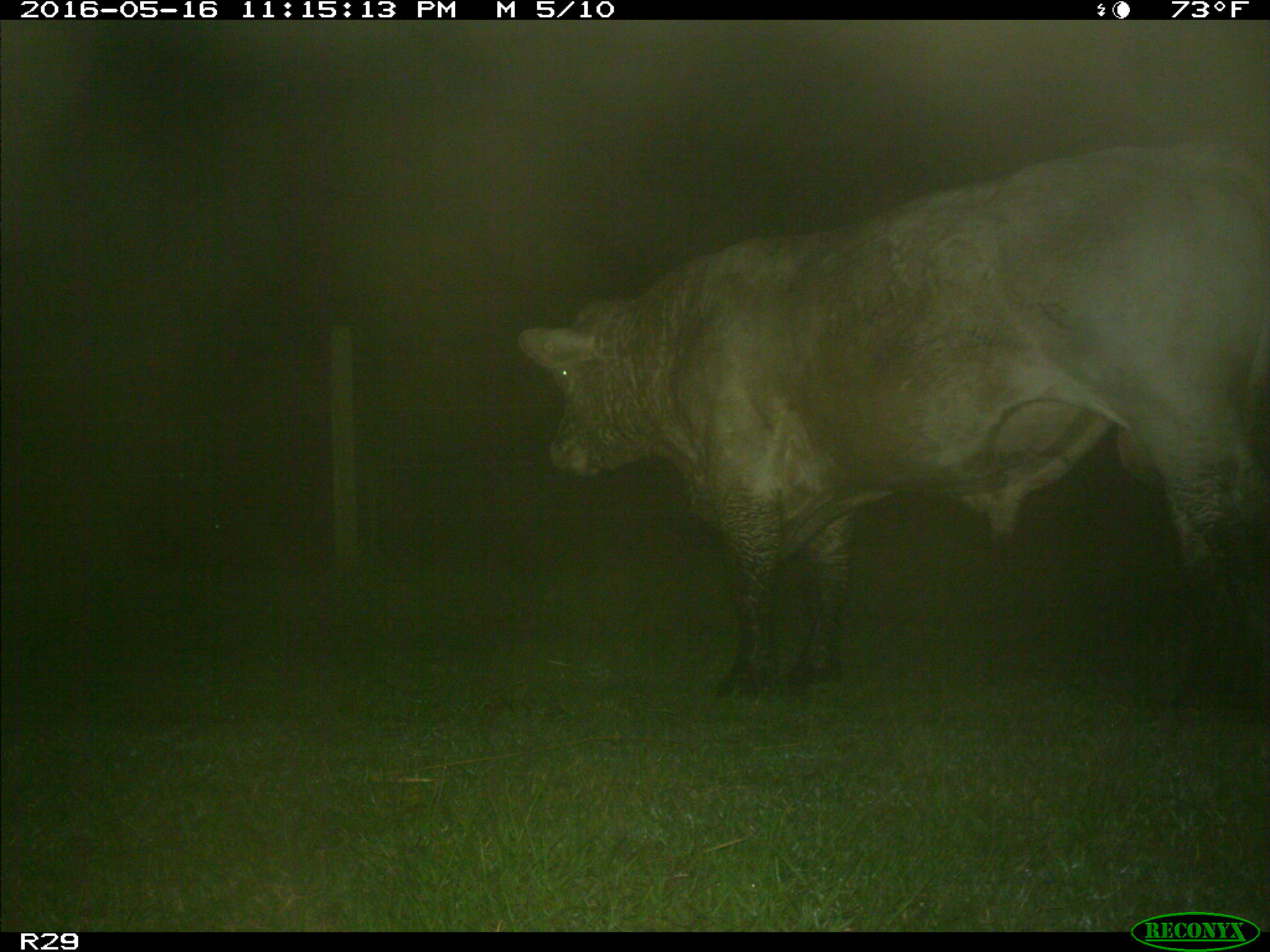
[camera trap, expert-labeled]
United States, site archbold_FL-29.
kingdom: Animalia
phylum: Chordata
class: Mammalia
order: Artiodactyla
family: Bovidae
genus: Bos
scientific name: Bos taurus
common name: domestic cow